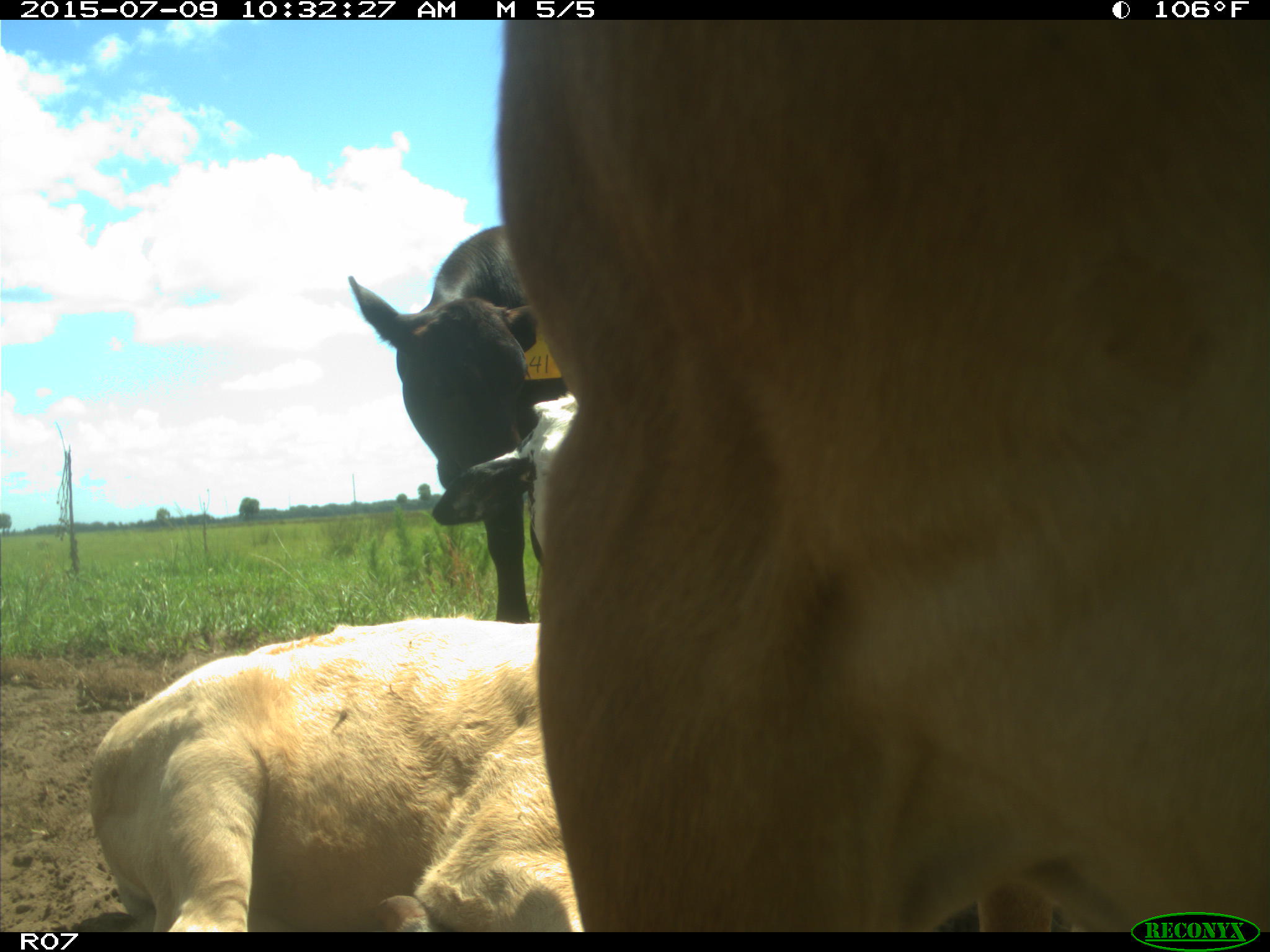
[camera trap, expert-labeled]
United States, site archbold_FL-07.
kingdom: Animalia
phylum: Chordata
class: Mammalia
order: Artiodactyla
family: Bovidae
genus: Bos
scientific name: Bos taurus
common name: domestic cow